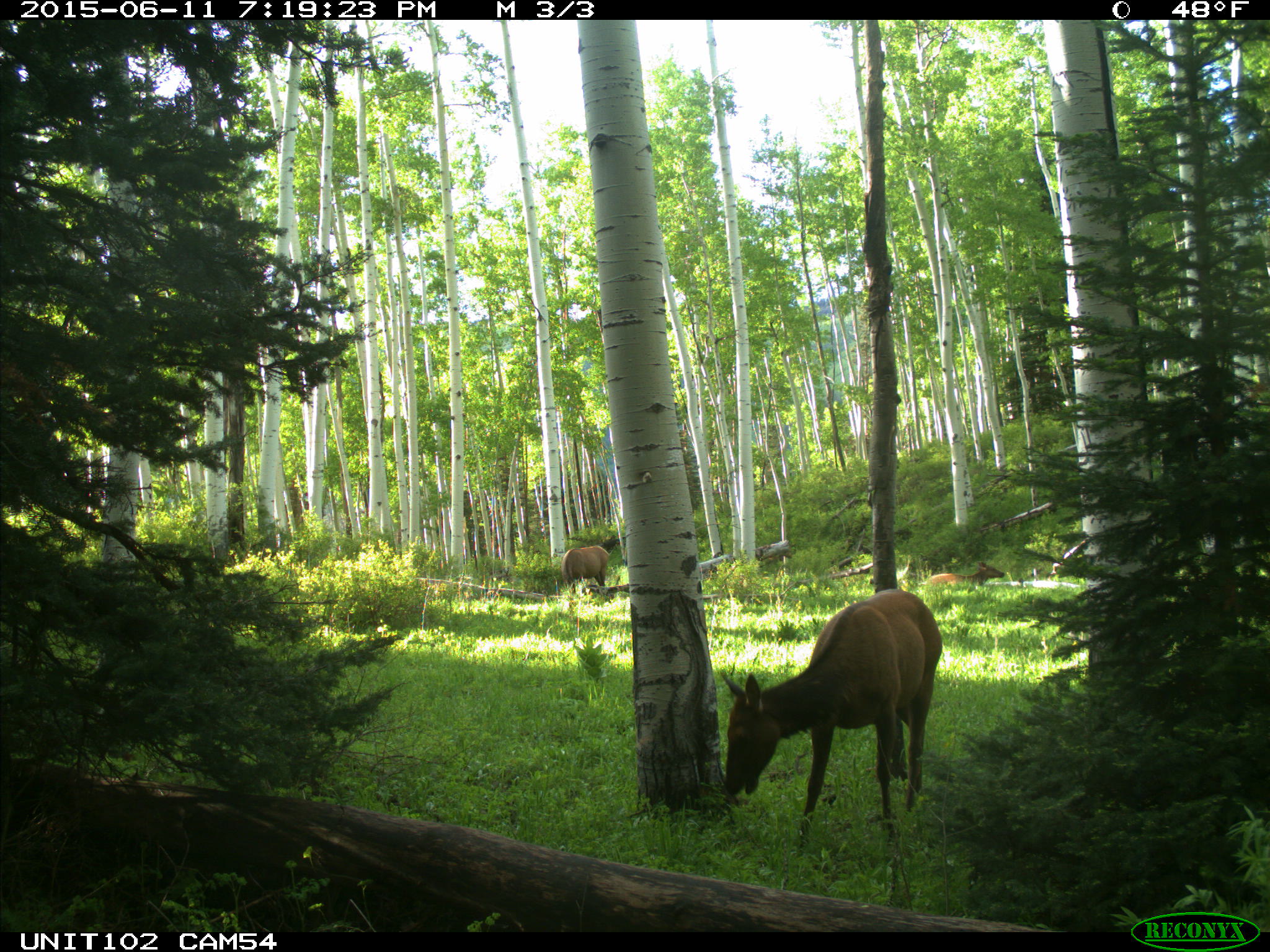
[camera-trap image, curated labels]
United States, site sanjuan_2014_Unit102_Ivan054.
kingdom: Animalia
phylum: Chordata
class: Mammalia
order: Artiodactyla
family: Cervidae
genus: Cervus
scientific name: Cervus elaphus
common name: red deer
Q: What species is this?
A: Cervus elaphus (red deer).